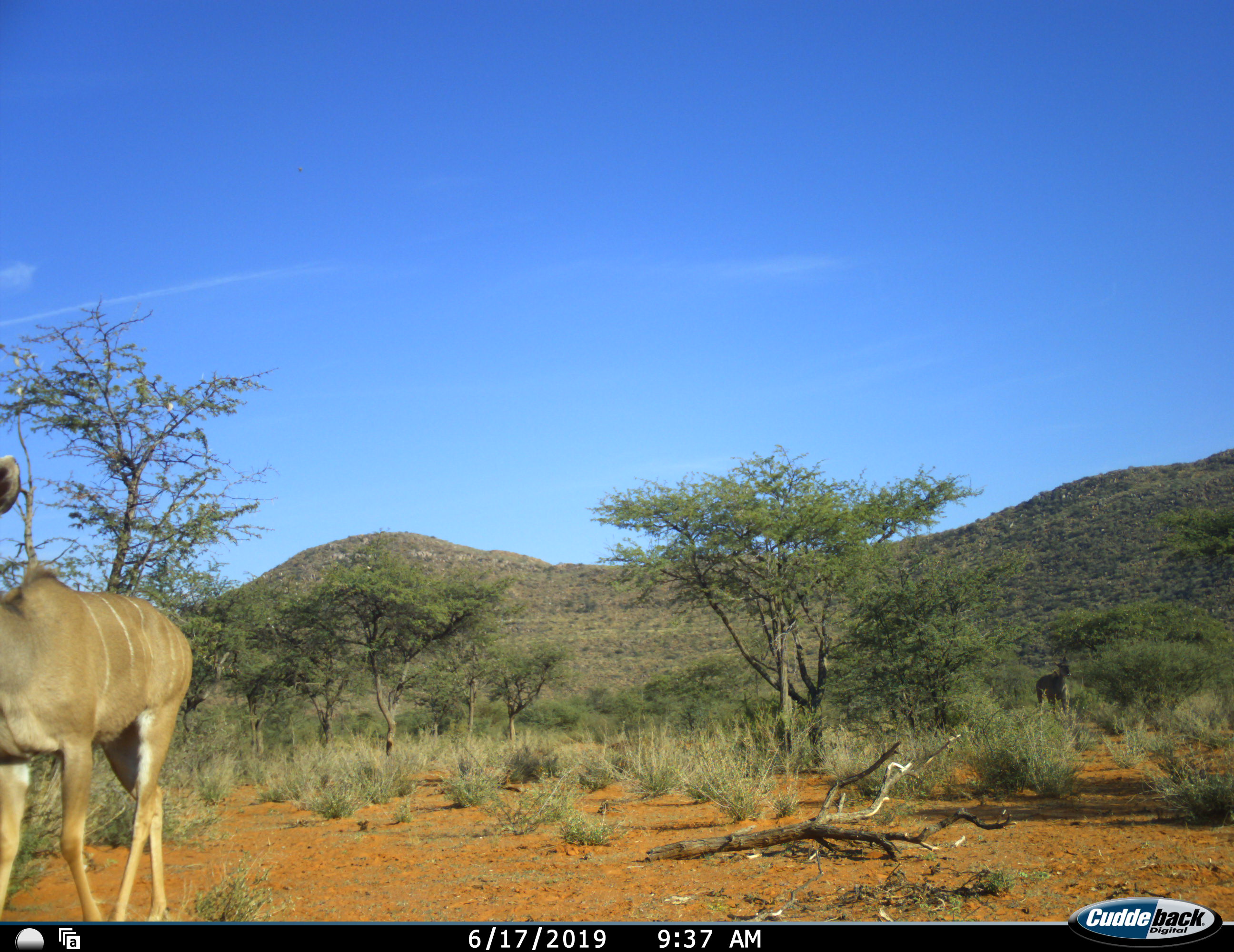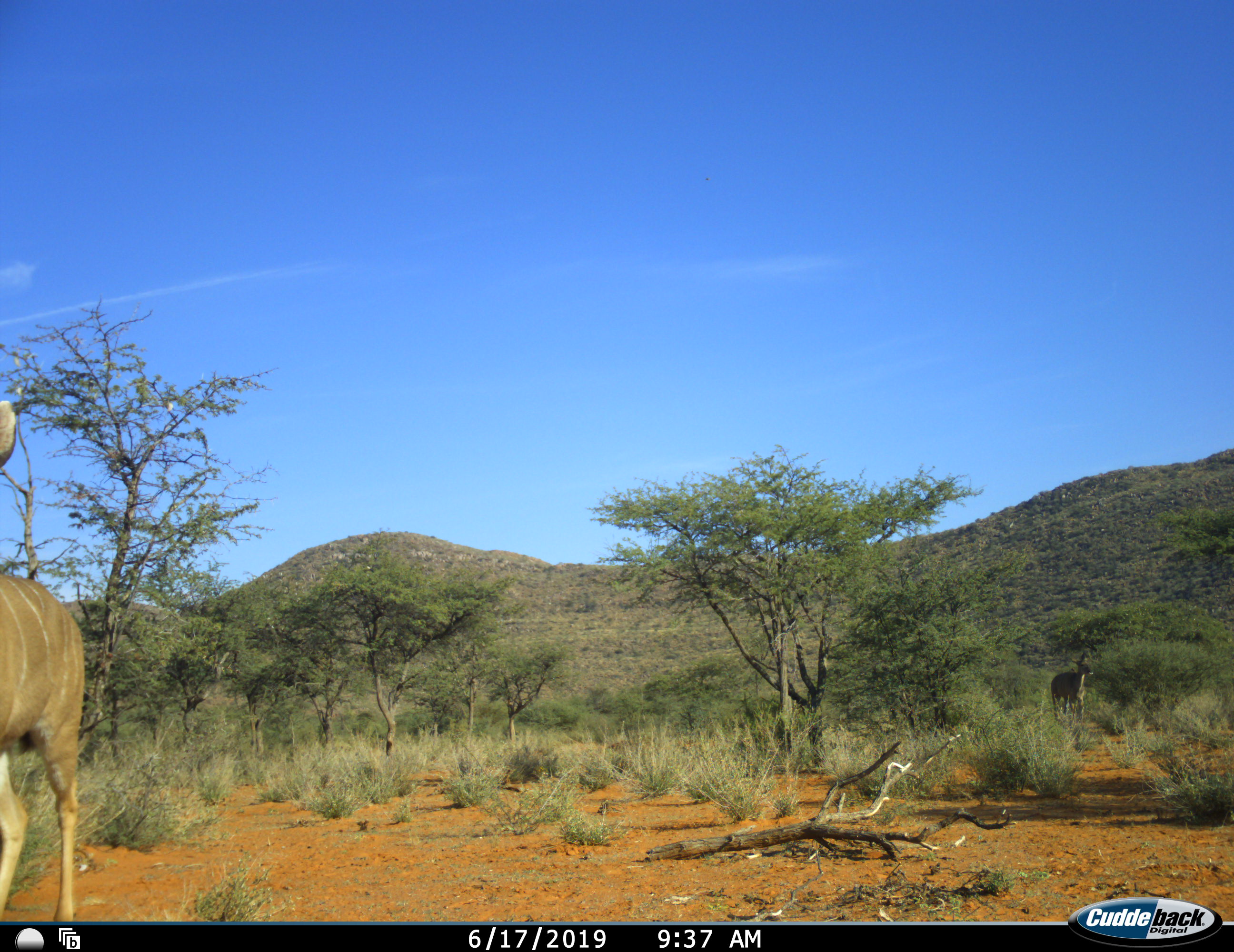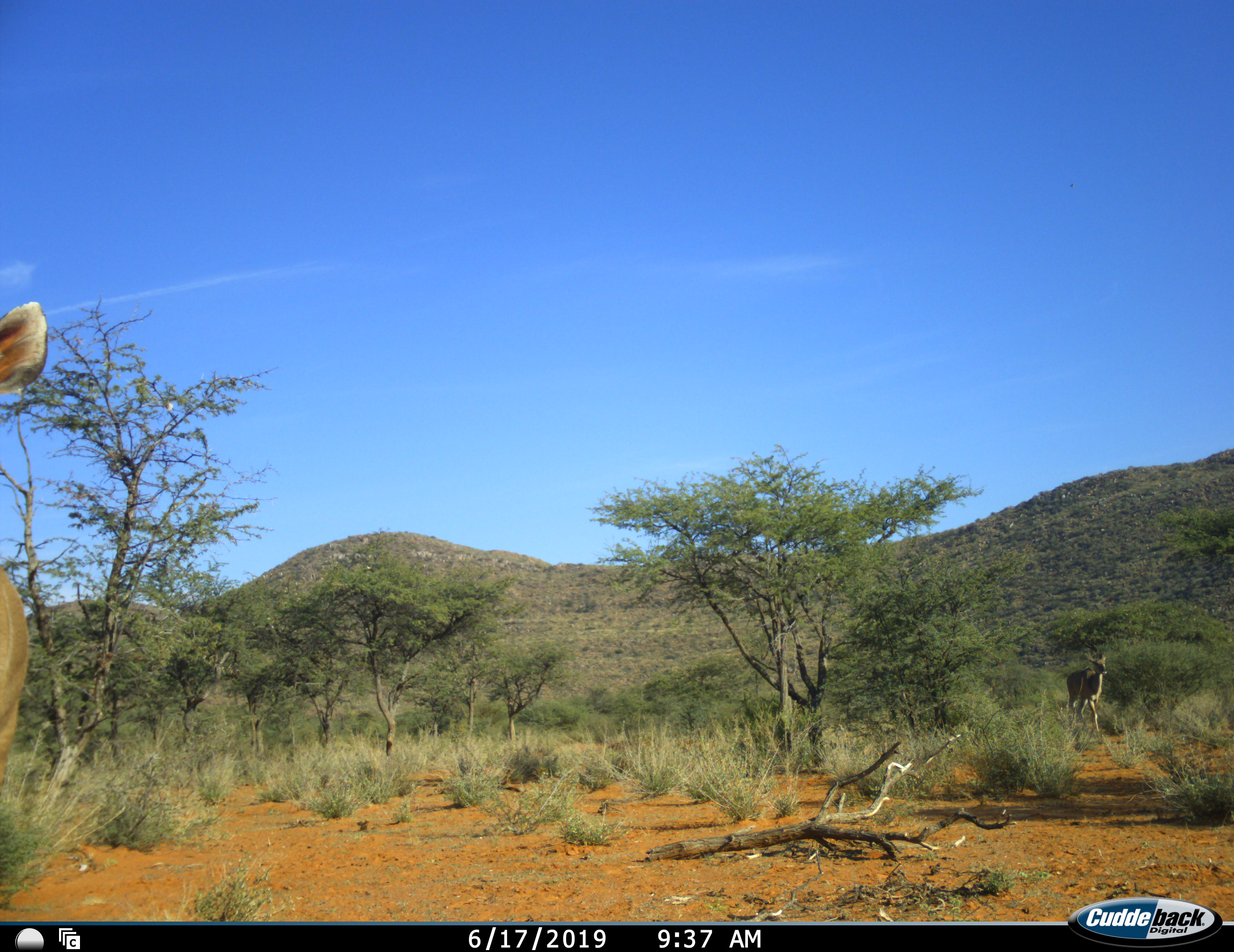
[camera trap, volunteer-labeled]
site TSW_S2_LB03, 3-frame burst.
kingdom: Animalia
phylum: Chordata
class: Mammalia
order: Artiodactyla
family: Bovidae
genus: Tragelaphus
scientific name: Tragelaphus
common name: kudu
Kudu (Tragelaphus), count 2. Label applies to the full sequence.